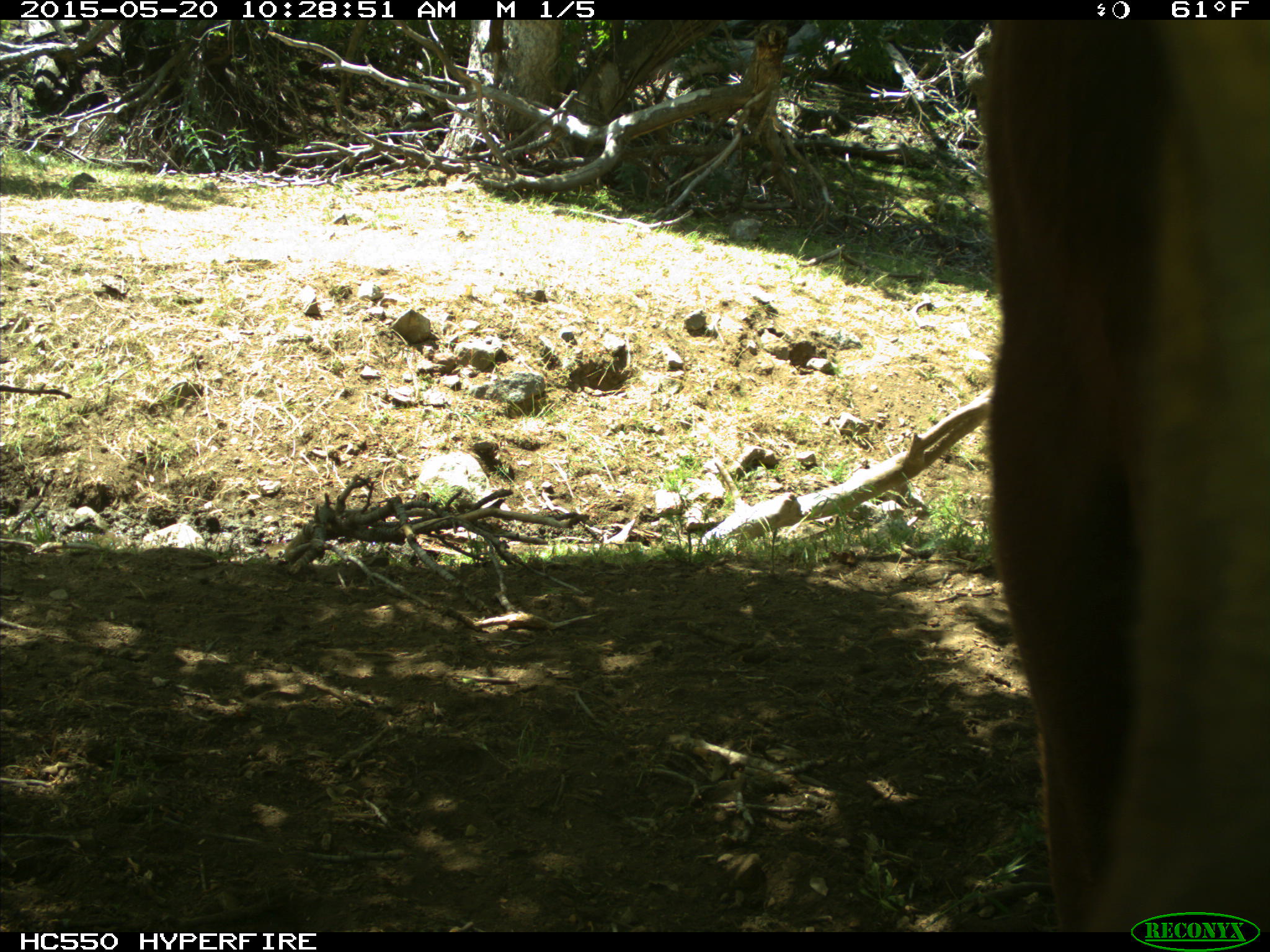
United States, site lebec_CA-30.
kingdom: Animalia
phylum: Chordata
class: Mammalia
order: Artiodactyla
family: Bovidae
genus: Bos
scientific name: Bos taurus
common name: domestic cow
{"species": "Bos taurus (domestic cow)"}